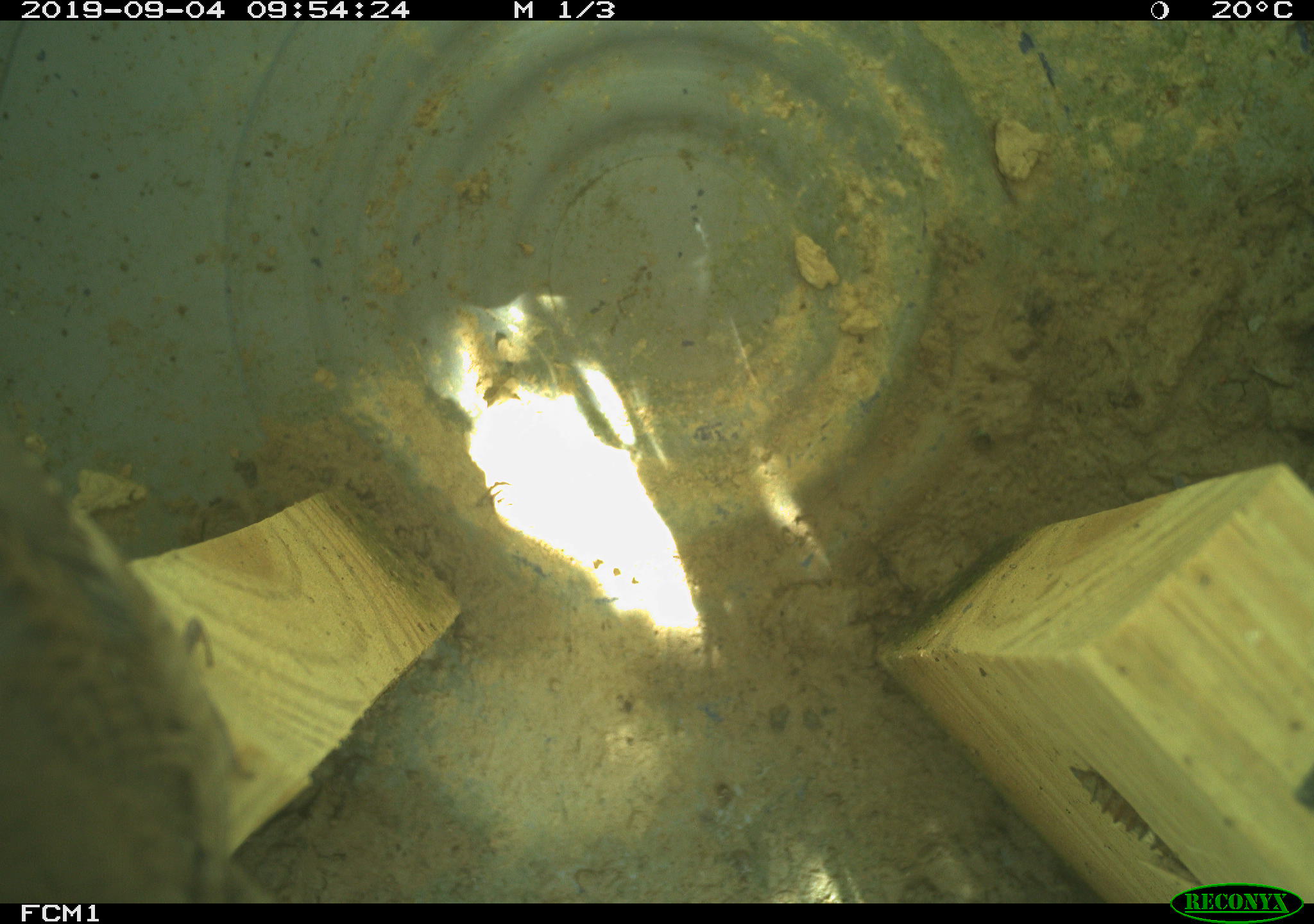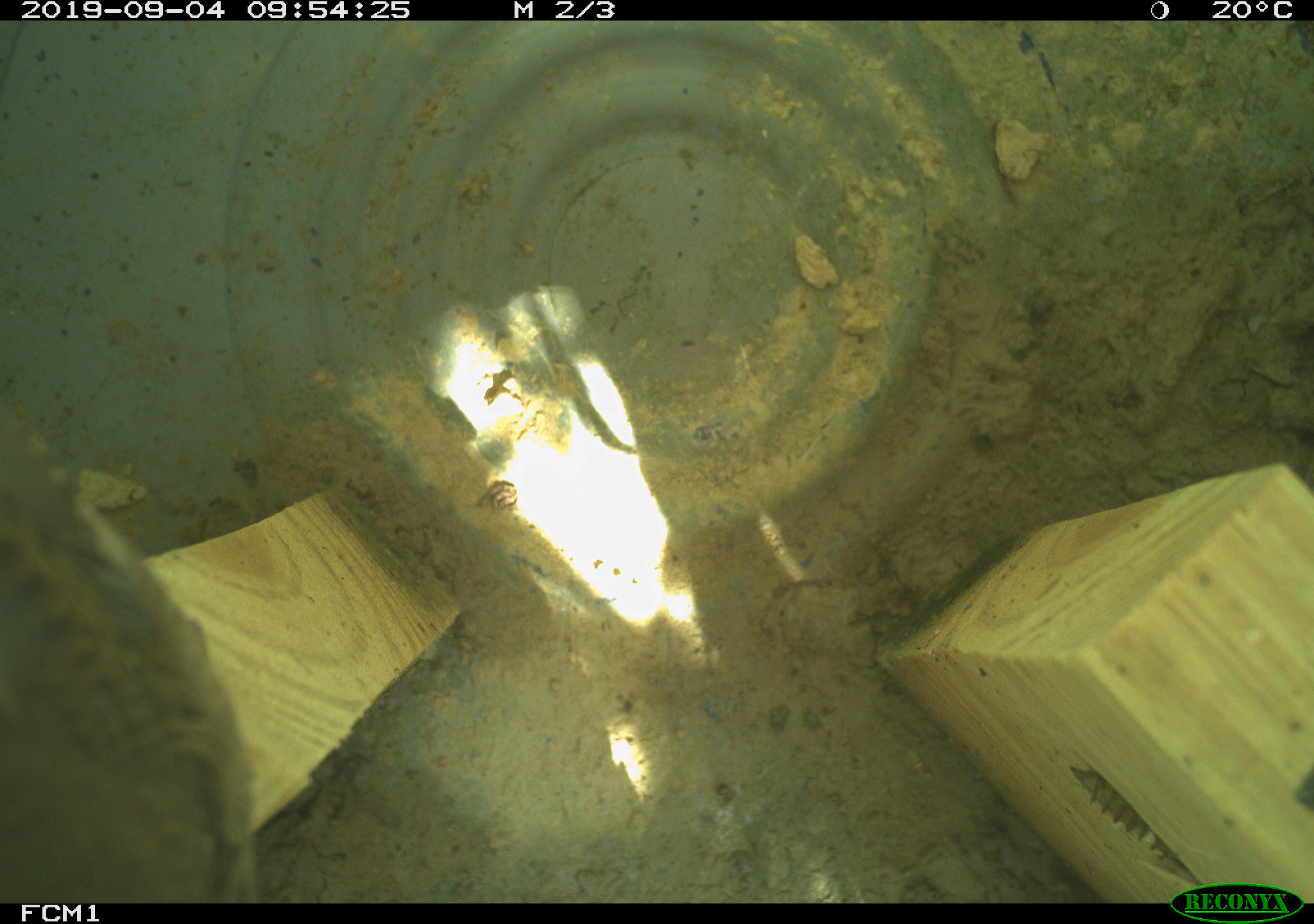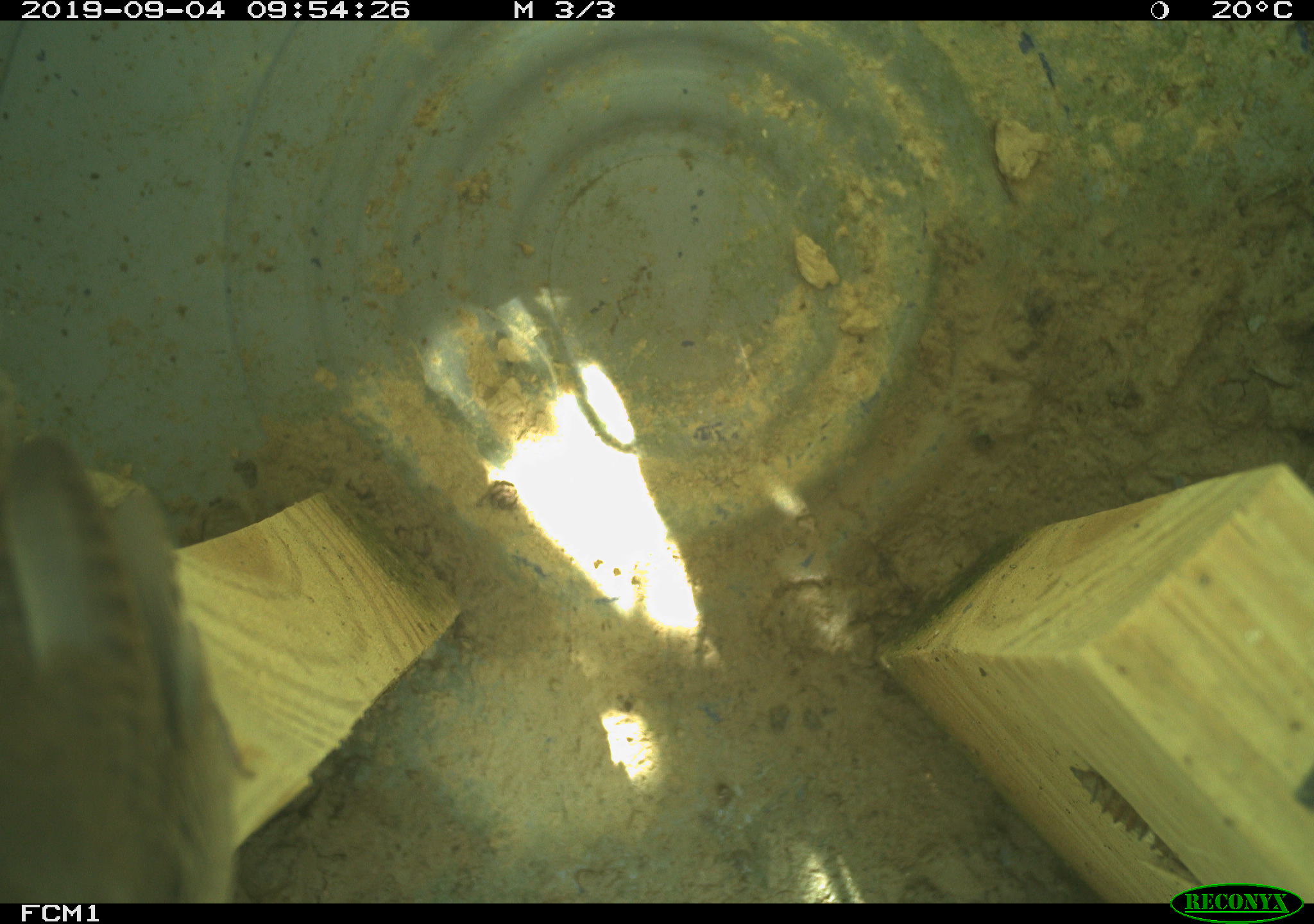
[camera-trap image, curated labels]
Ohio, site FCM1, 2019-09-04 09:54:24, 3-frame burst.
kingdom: Animalia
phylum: Chordata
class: Aves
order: Passeriformes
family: Troglodytidae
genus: Troglodytes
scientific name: Troglodytes aedon aedon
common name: northern house wren